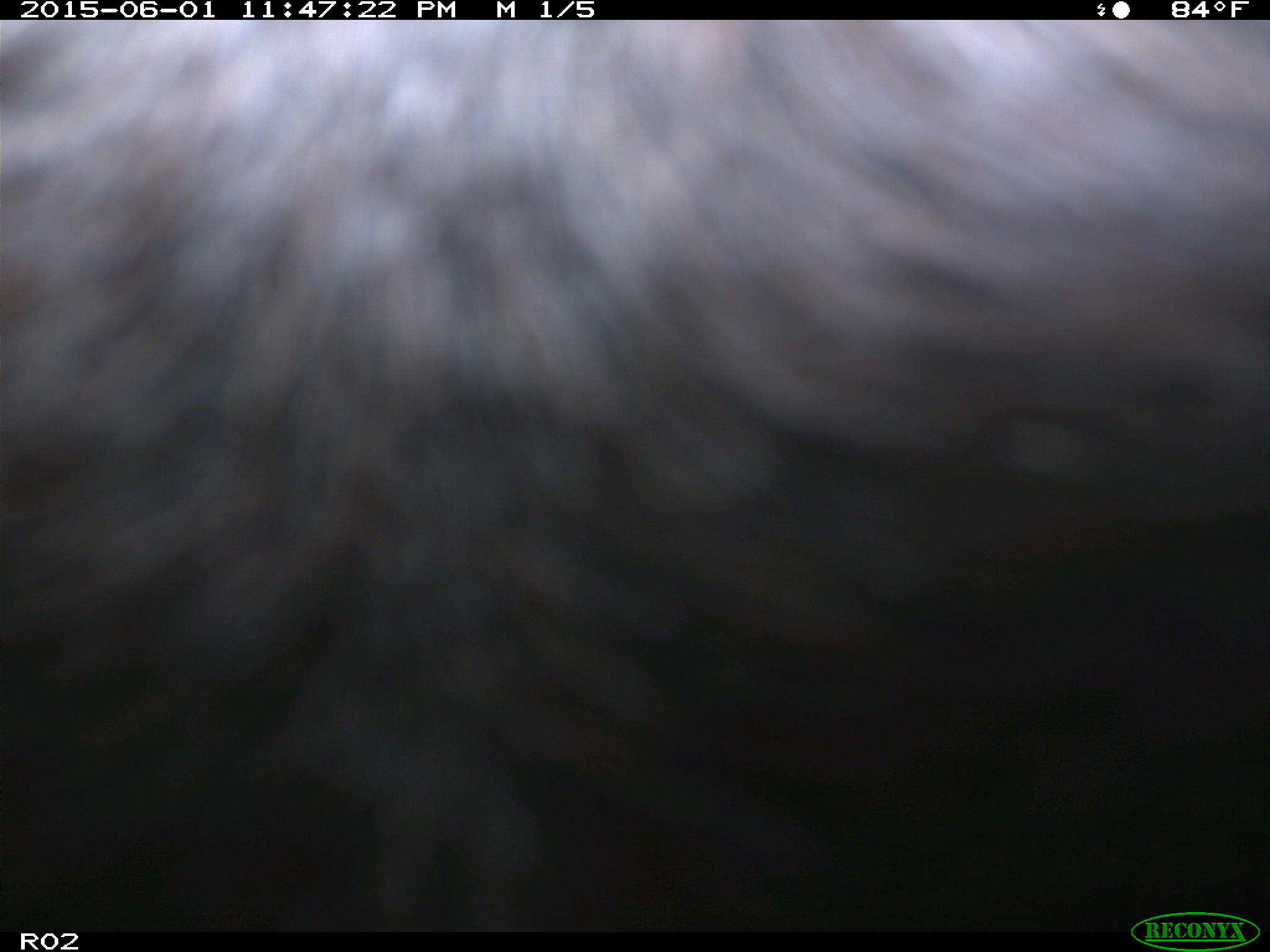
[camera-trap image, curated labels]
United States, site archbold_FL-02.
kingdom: Animalia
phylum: Chordata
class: Mammalia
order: Artiodactyla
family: Bovidae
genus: Bos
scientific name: Bos taurus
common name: domestic cow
Bos taurus (domestic cow).